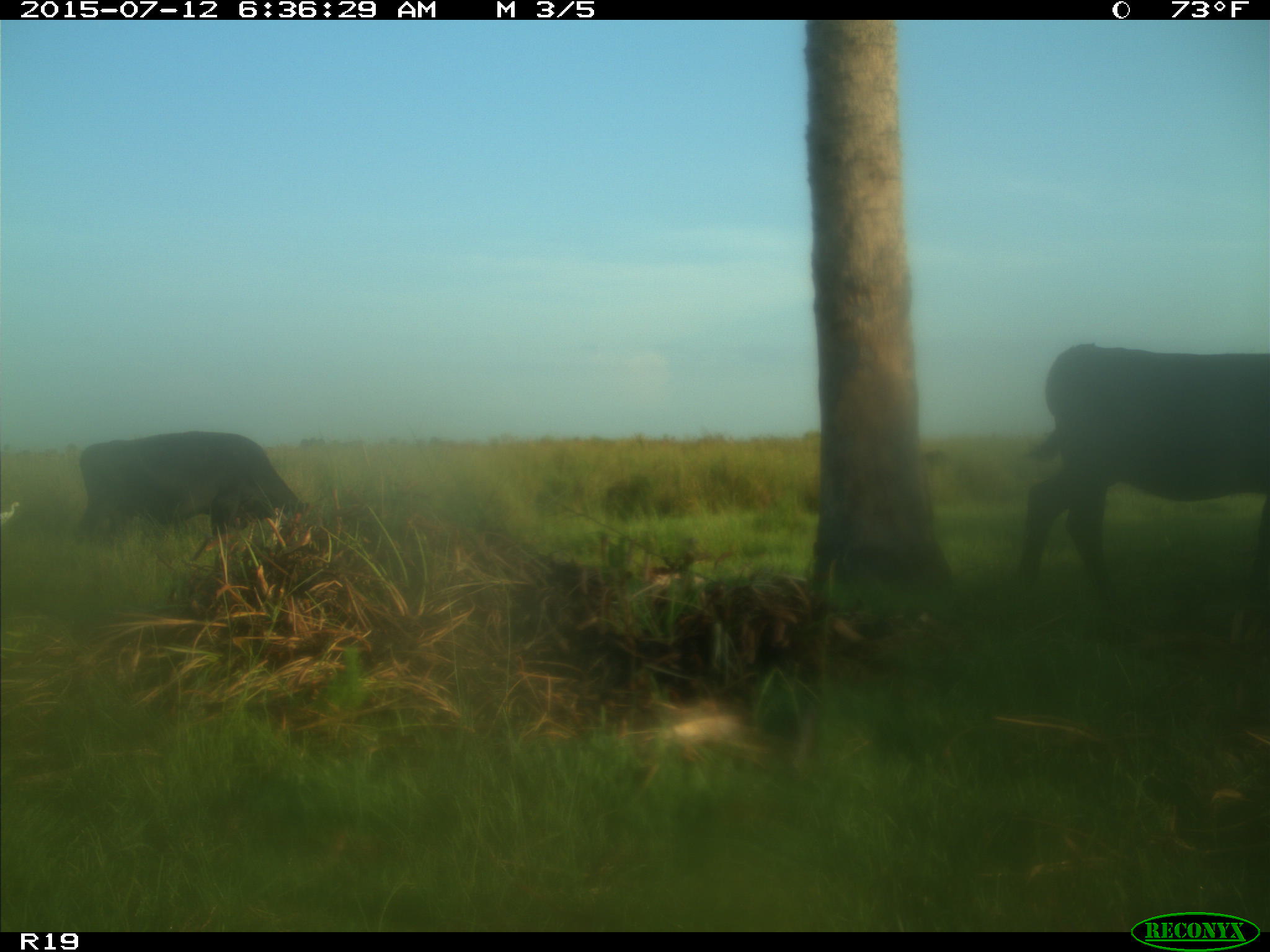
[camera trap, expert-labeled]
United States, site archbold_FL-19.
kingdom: Animalia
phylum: Chordata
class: Mammalia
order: Artiodactyla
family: Bovidae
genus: Bos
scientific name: Bos taurus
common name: domestic cow